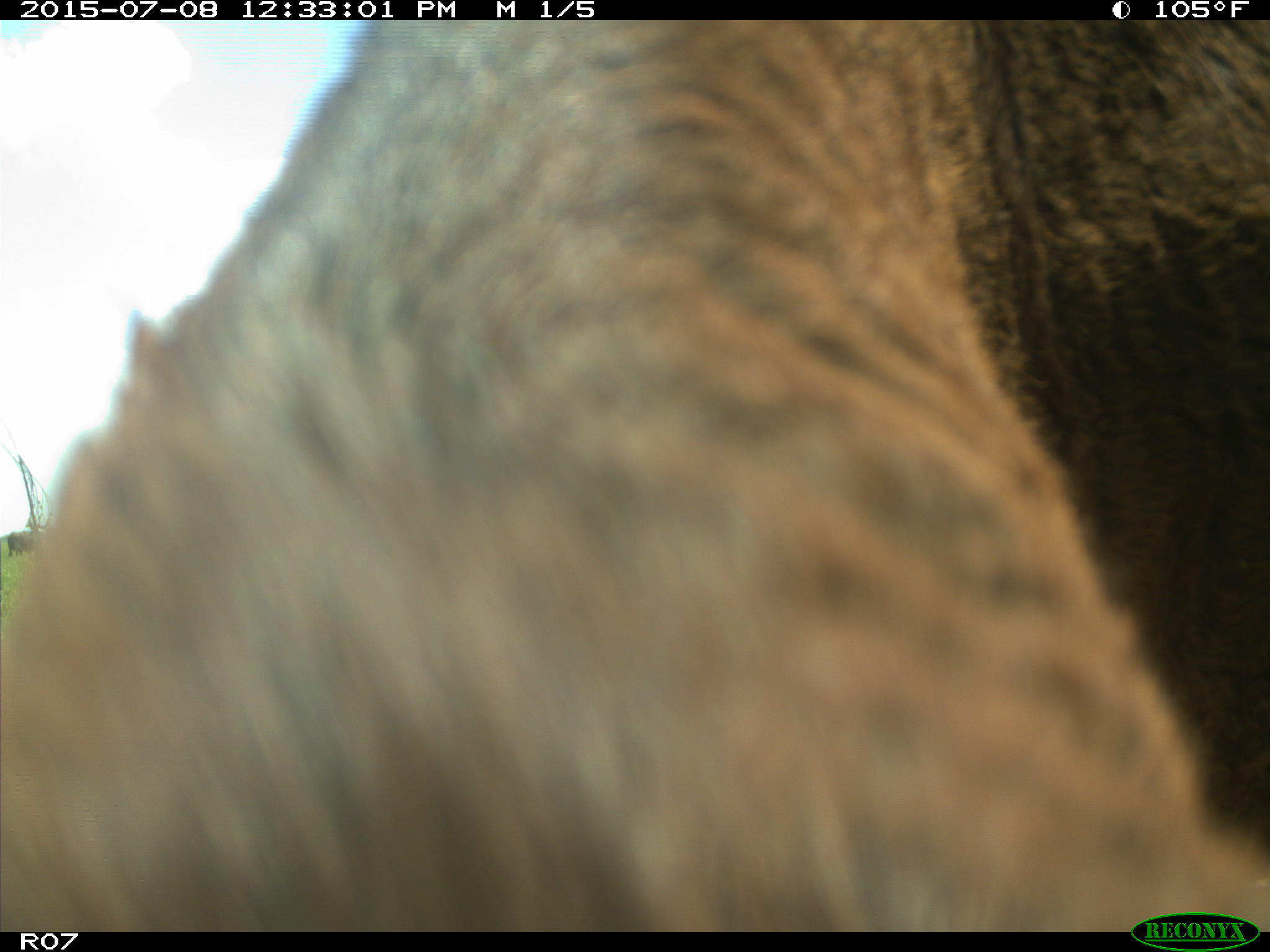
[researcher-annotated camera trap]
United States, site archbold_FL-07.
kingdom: Animalia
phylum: Chordata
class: Mammalia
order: Artiodactyla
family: Bovidae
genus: Bos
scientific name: Bos taurus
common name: domestic cow